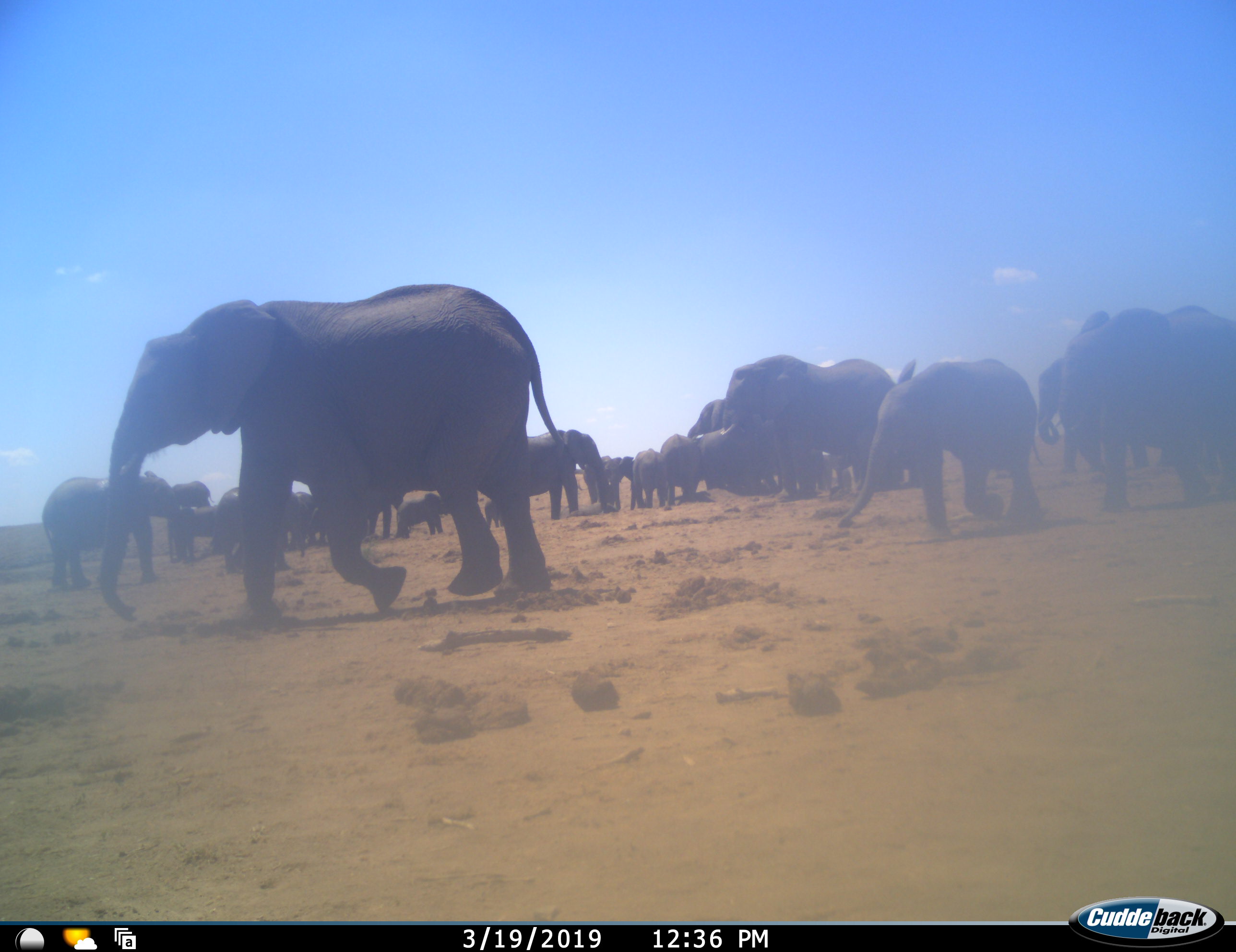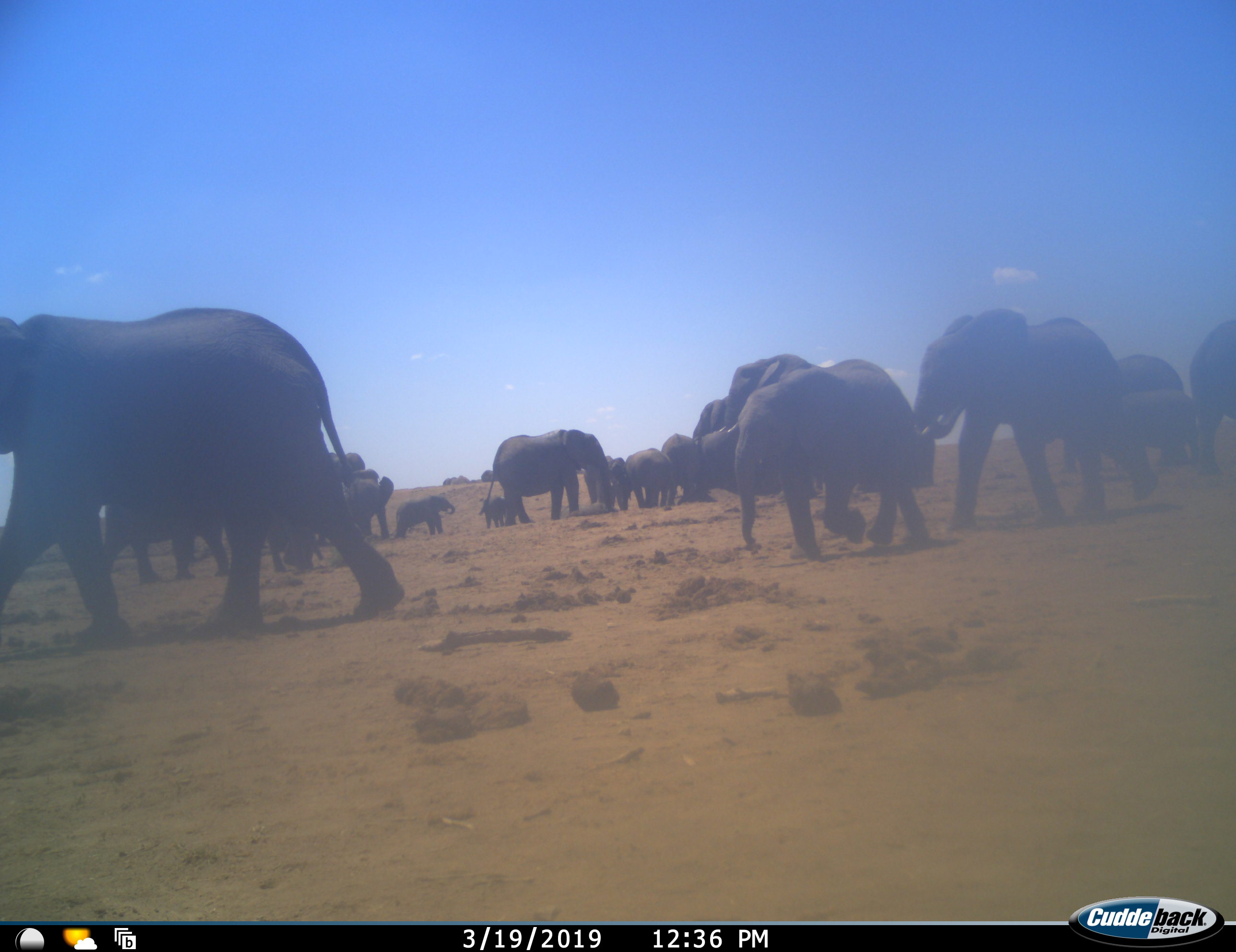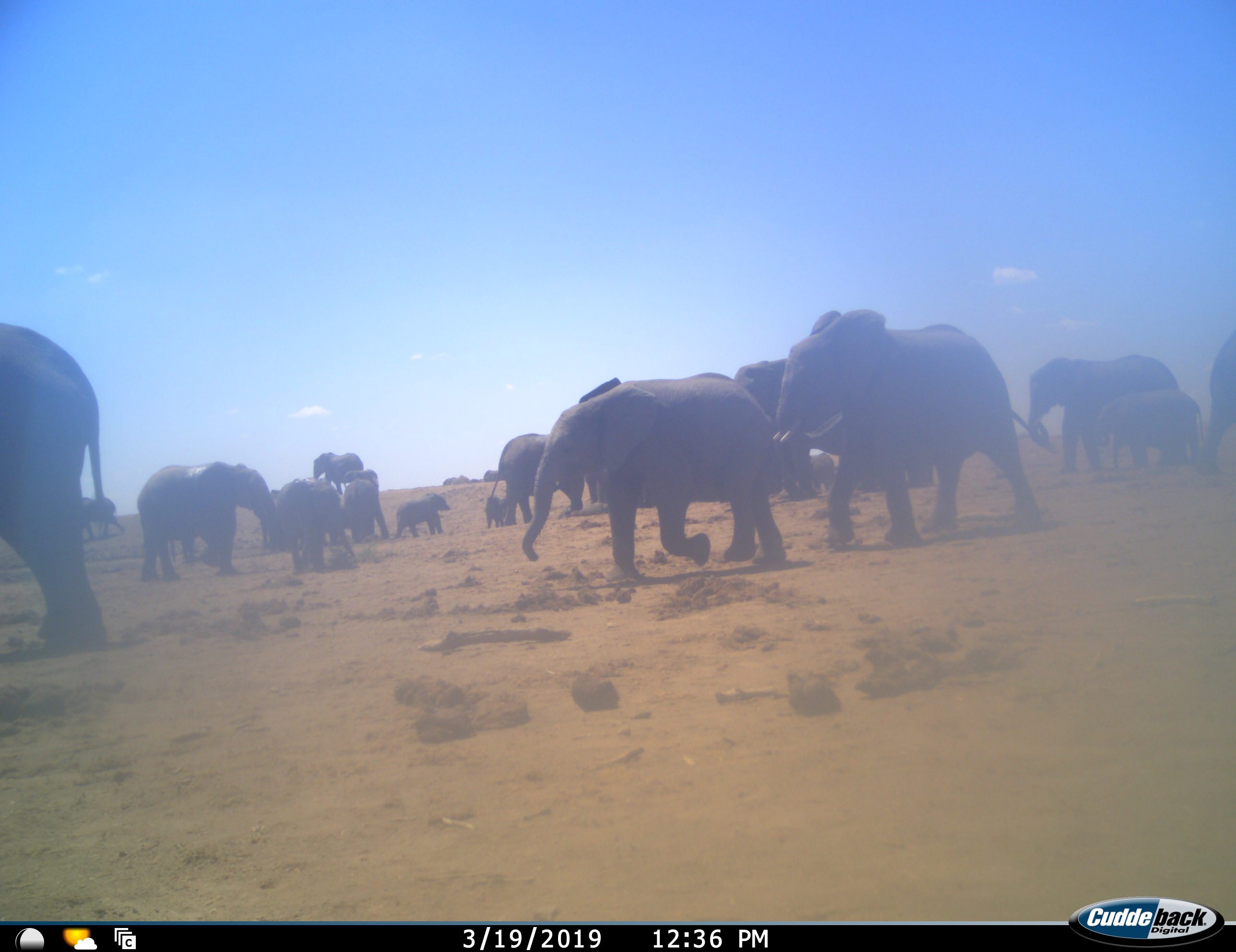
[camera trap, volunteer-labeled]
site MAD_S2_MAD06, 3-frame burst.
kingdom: Animalia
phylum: Chordata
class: Mammalia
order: Proboscidea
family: Elephantidae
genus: Loxodonta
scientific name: Loxodonta africana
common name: african bush elephant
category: elephant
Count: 11-50.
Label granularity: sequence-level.